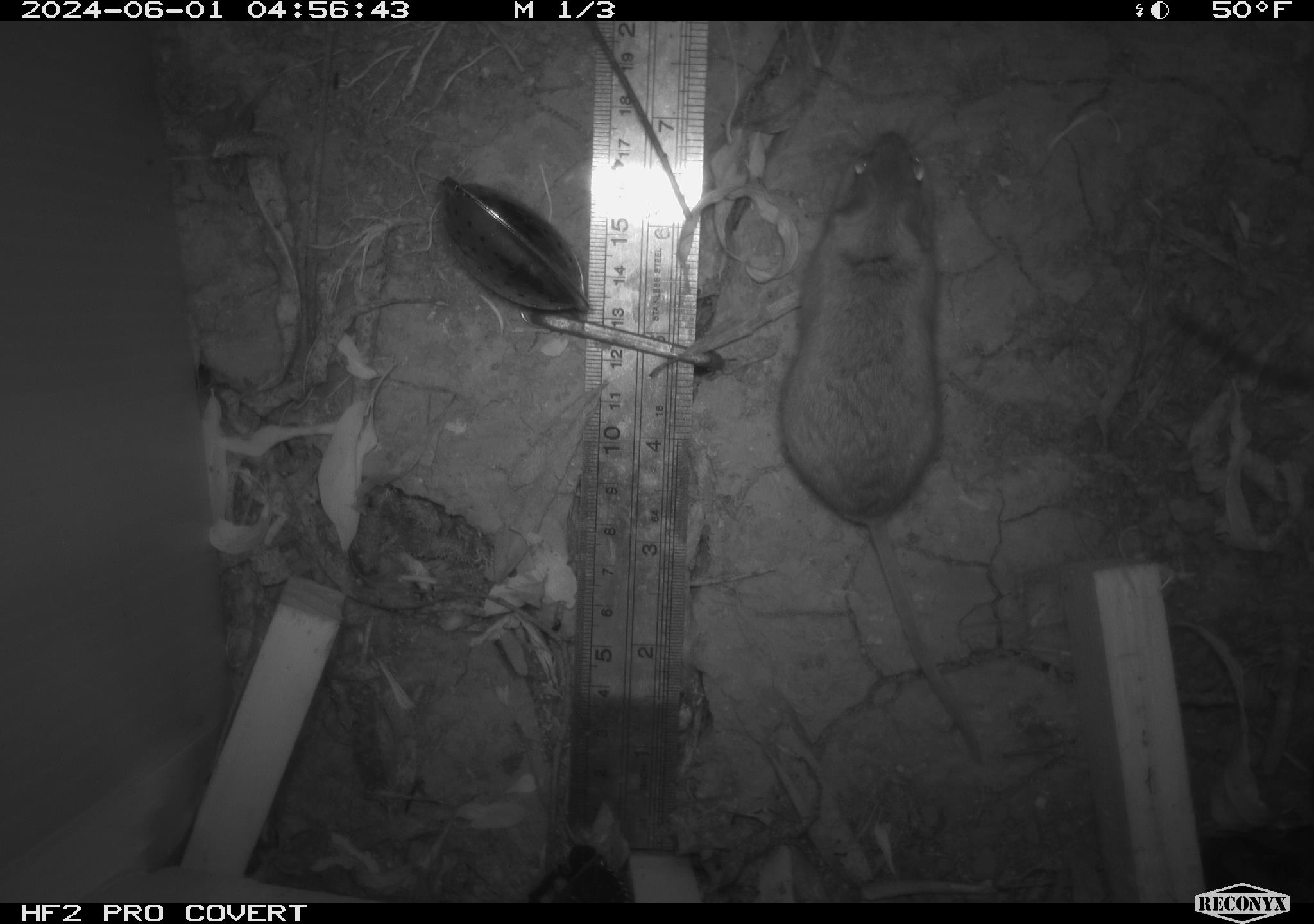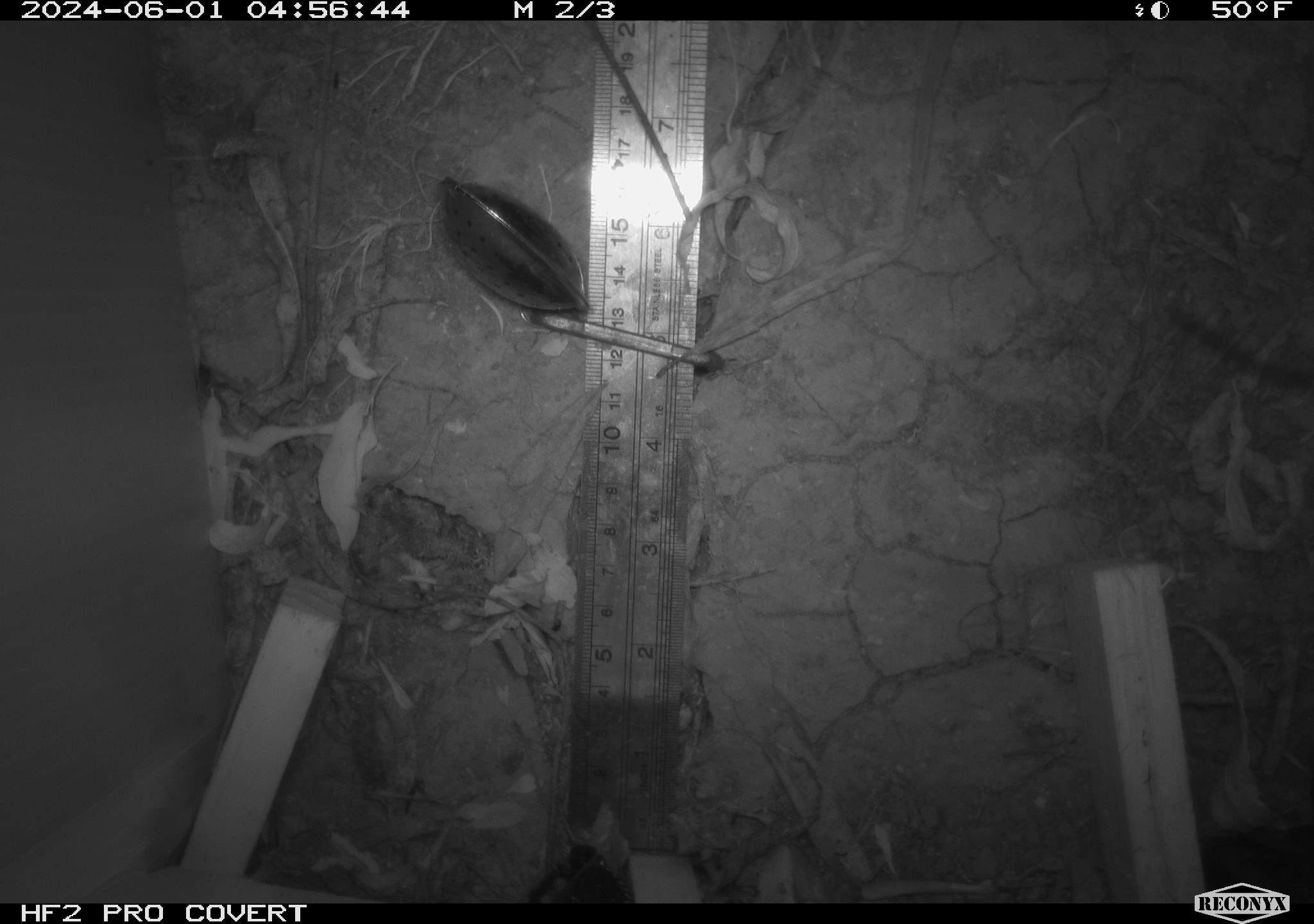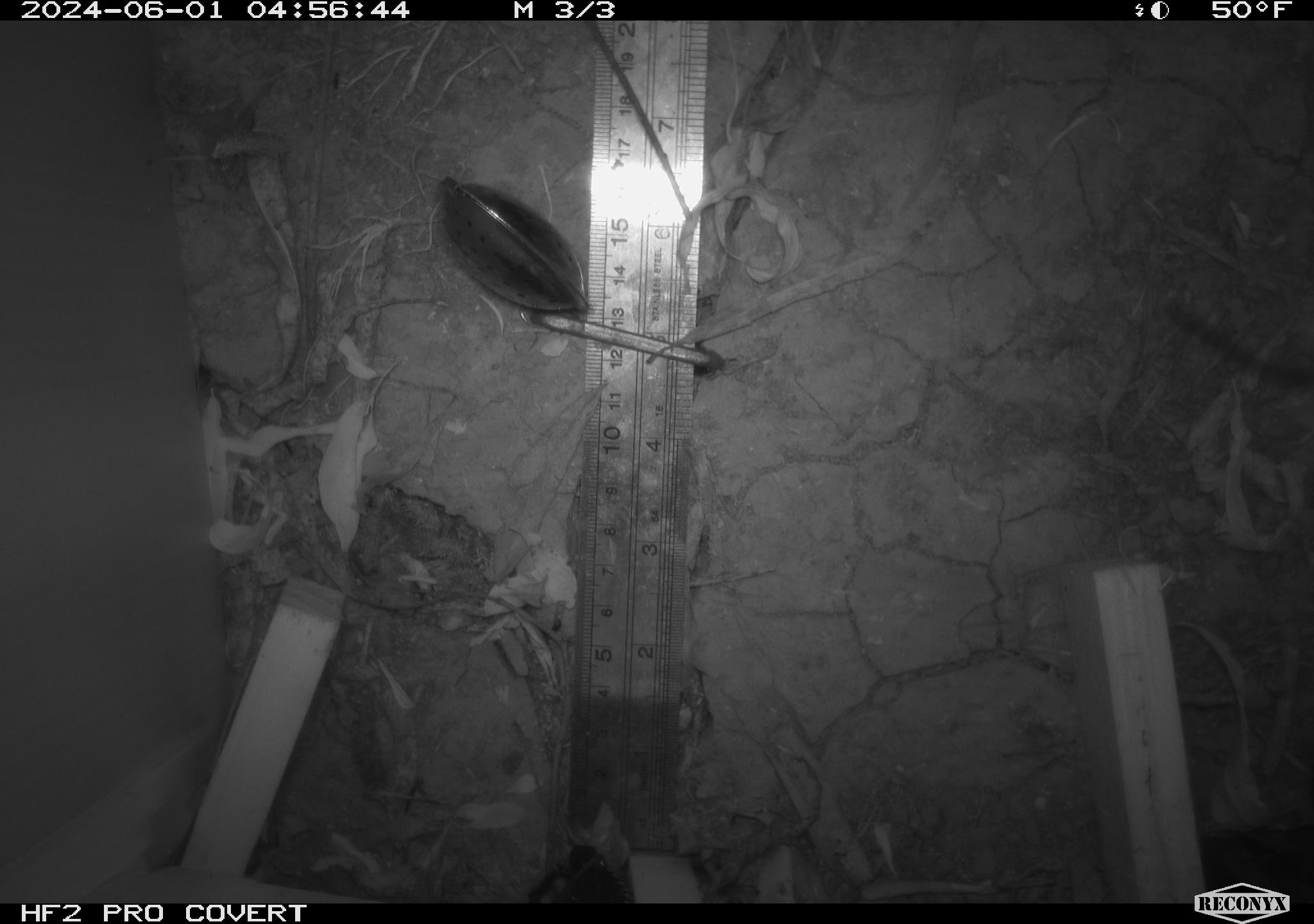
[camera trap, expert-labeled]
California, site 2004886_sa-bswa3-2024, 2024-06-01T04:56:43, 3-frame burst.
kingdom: Animalia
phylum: Chordata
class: Mammalia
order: Rodentia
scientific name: Rodentia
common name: mouse species